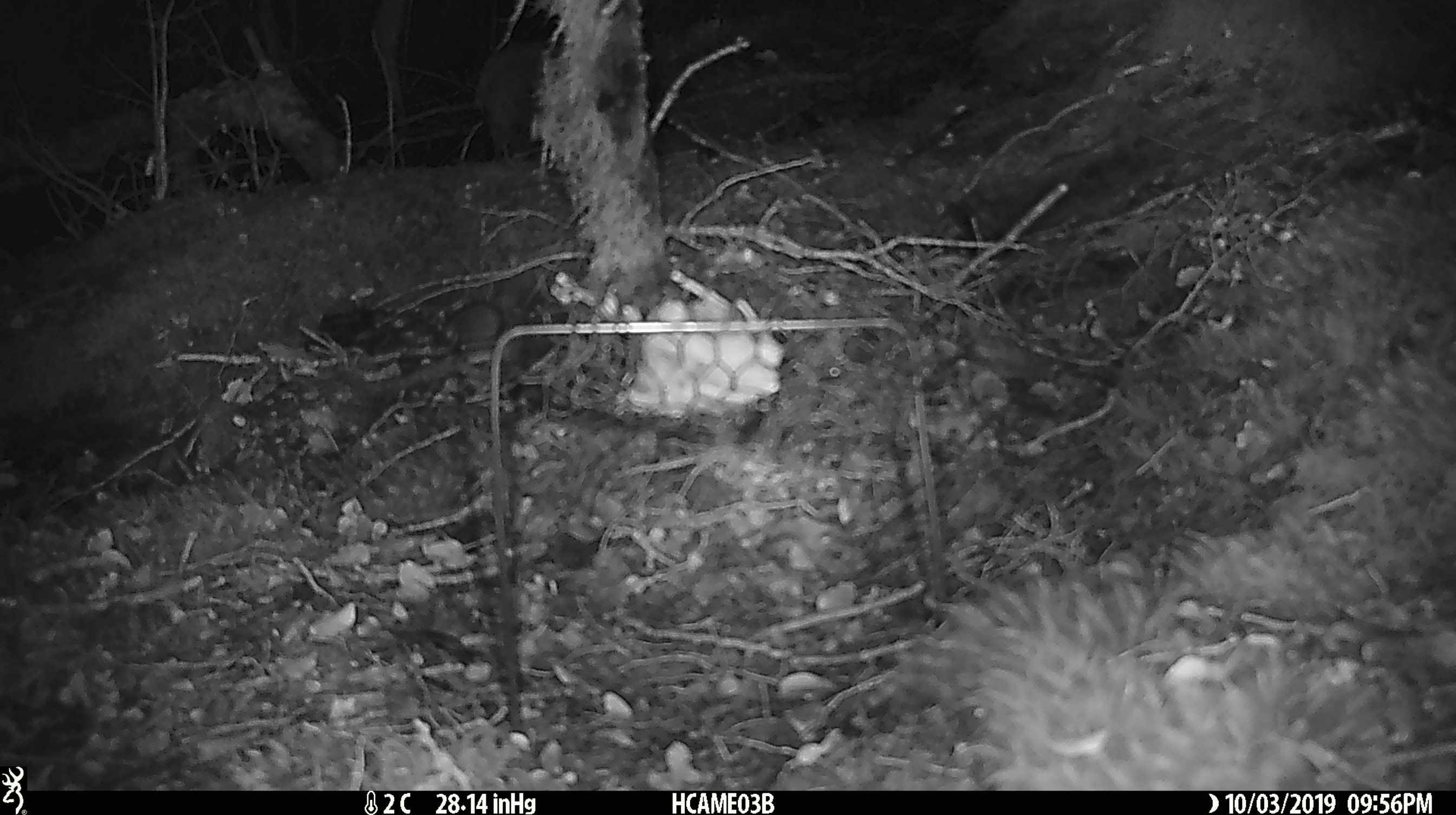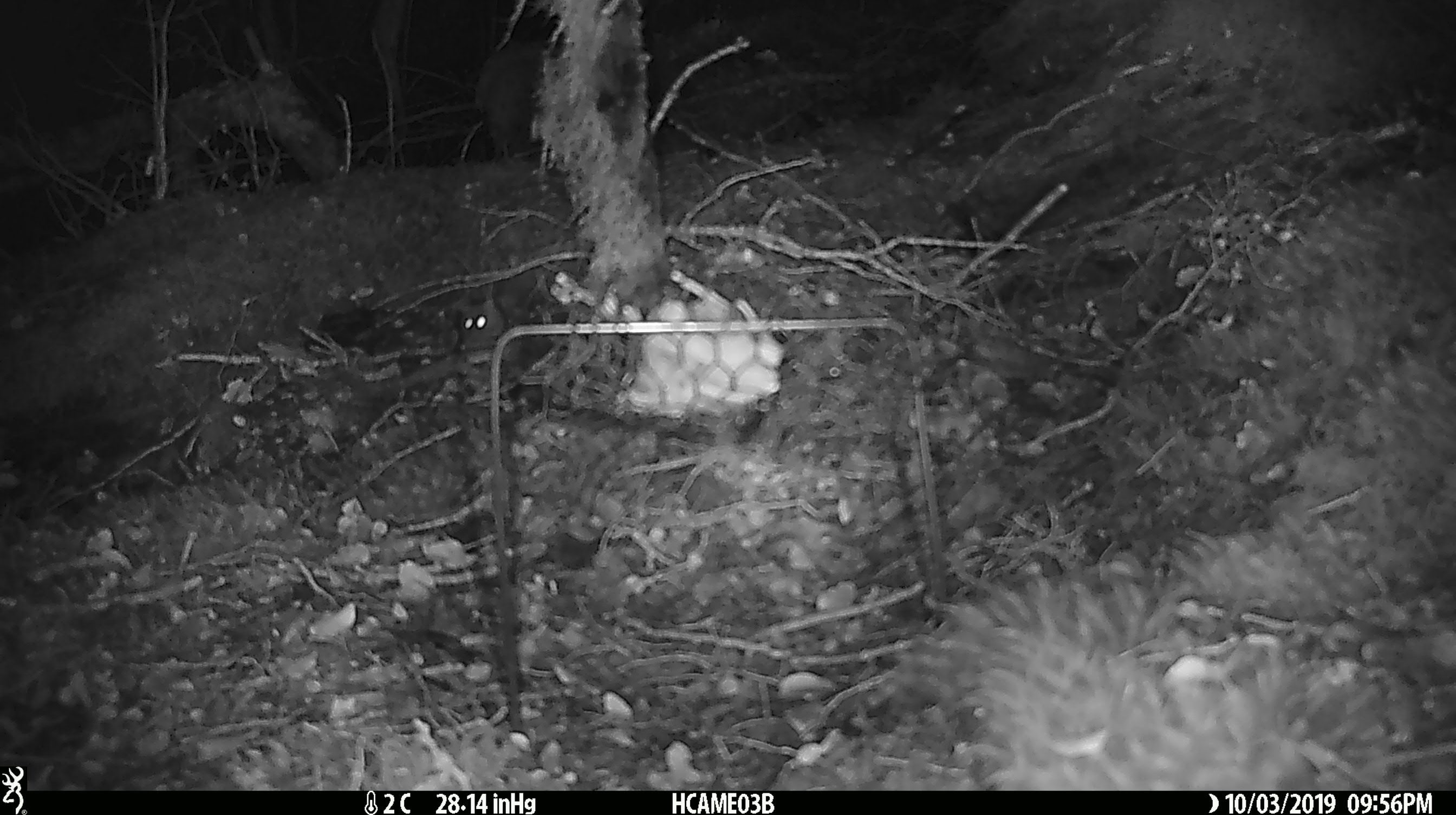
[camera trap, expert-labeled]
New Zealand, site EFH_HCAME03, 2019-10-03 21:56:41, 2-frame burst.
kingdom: Animalia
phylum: Chordata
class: Mammalia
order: Rodentia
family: Muridae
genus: Mus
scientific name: Mus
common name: mouse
Mouse (Mus).